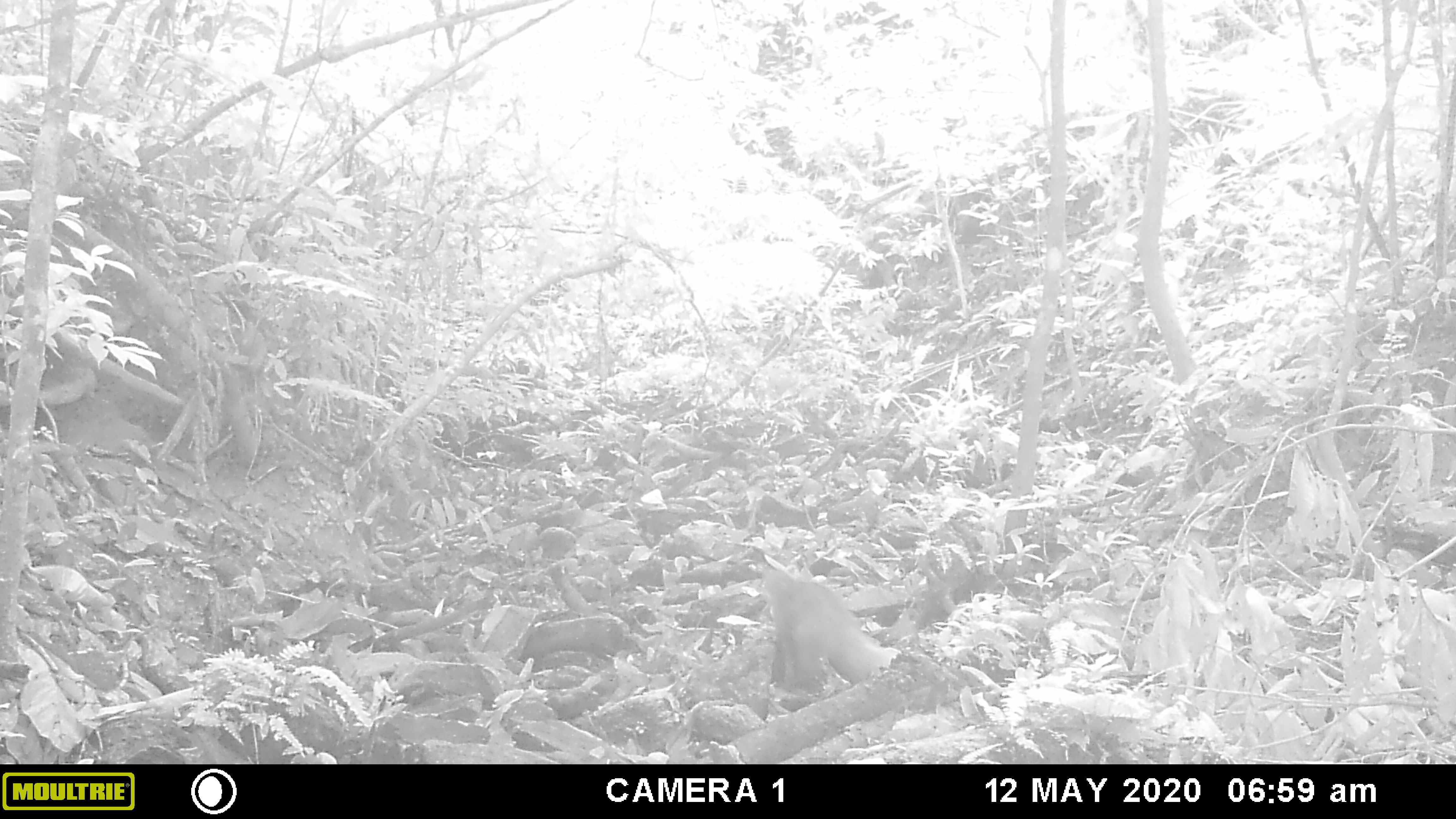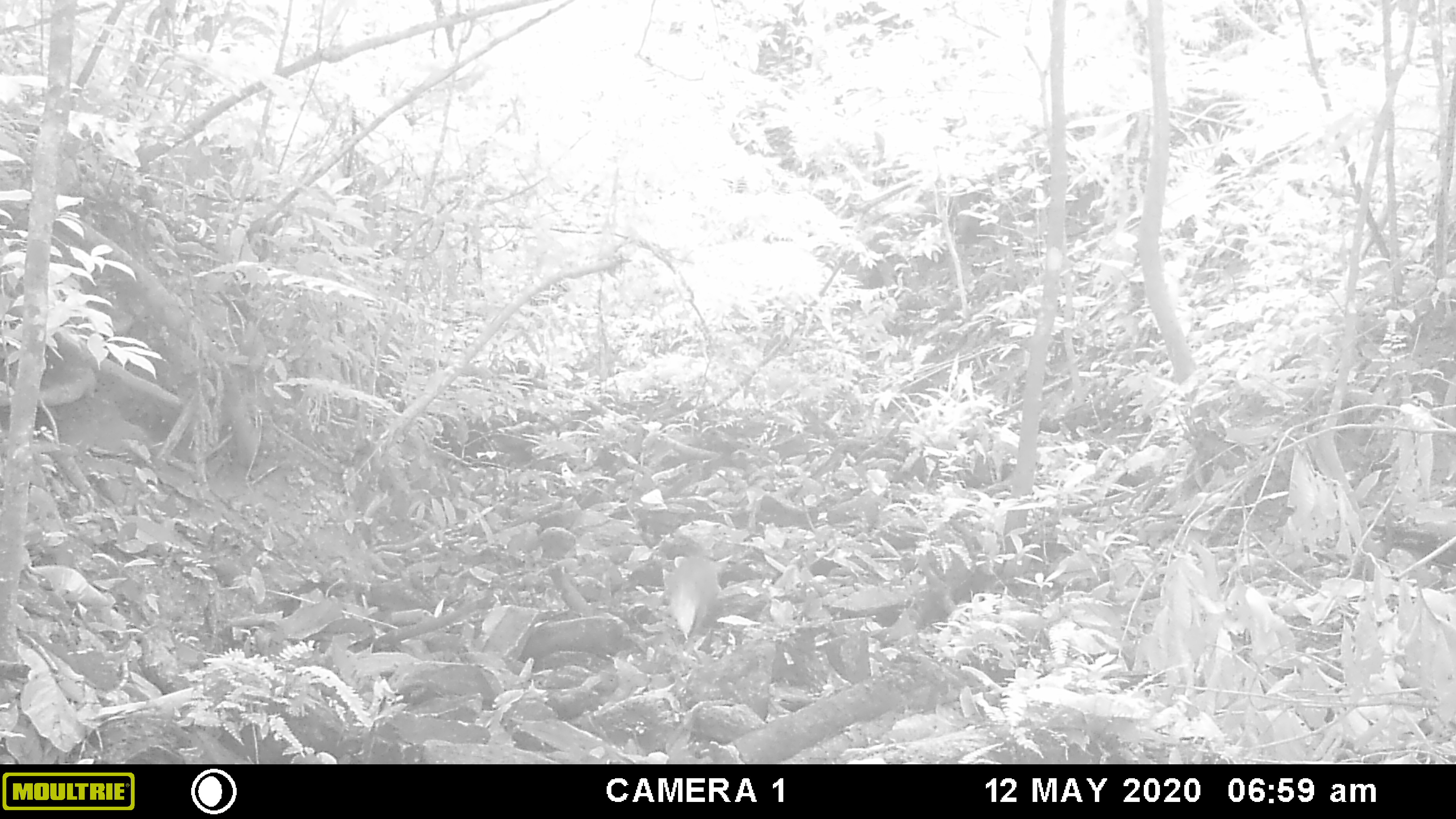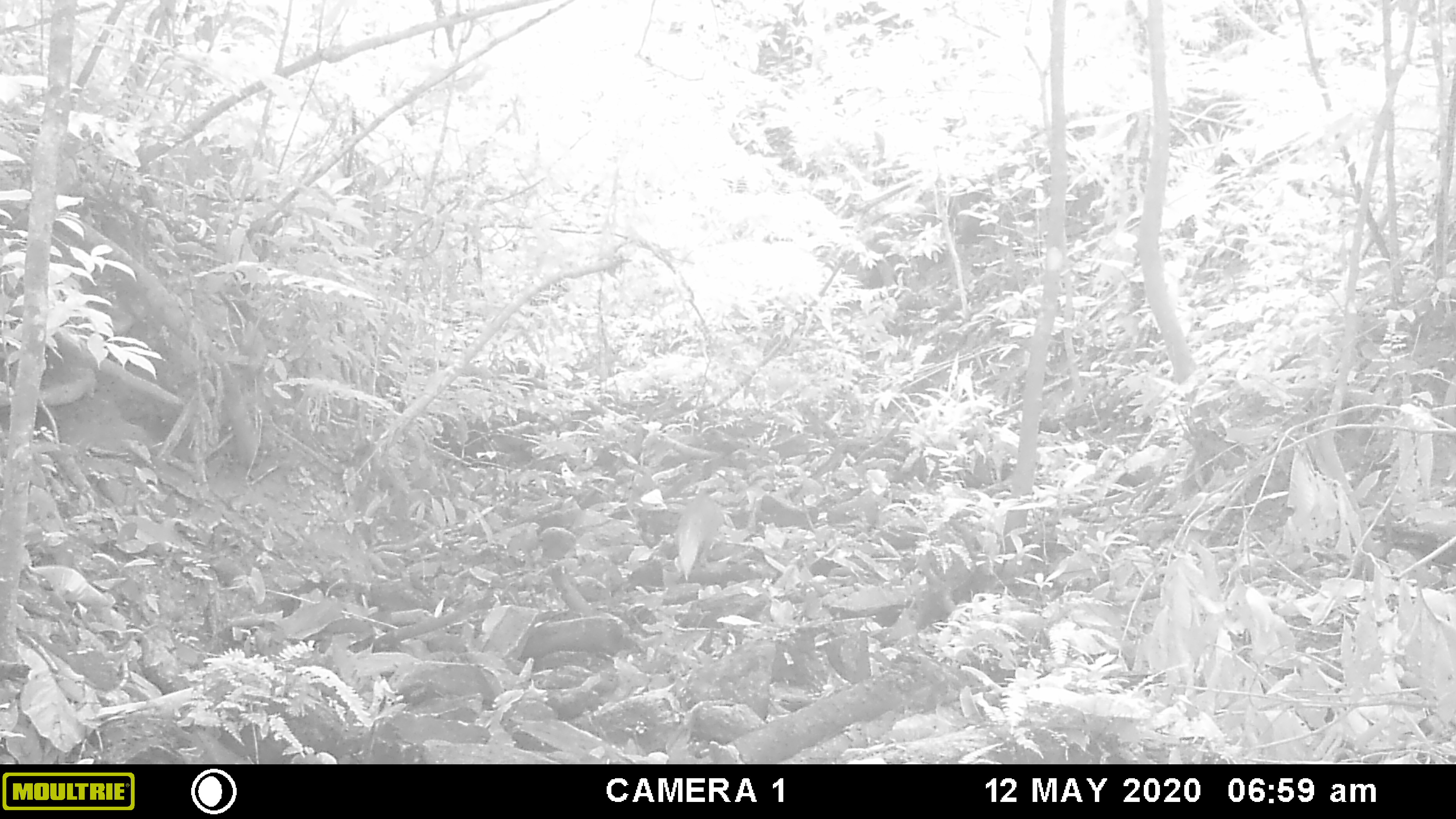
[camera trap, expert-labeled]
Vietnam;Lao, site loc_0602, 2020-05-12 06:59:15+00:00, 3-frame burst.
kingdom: Animalia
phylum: Chordata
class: Mammalia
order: Carnivora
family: Herpestidae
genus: Urva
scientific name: Urva urva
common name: crab-eating mongoose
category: crab eating mongoose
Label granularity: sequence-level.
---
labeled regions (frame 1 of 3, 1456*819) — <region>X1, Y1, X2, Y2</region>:
crab eating mongoose: <region>761, 564, 901, 689</region>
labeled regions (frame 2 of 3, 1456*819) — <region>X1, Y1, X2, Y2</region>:
crab eating mongoose: <region>662, 556, 720, 639</region>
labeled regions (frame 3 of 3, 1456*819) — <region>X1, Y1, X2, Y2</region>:
crab eating mongoose: <region>674, 487, 725, 583</region>